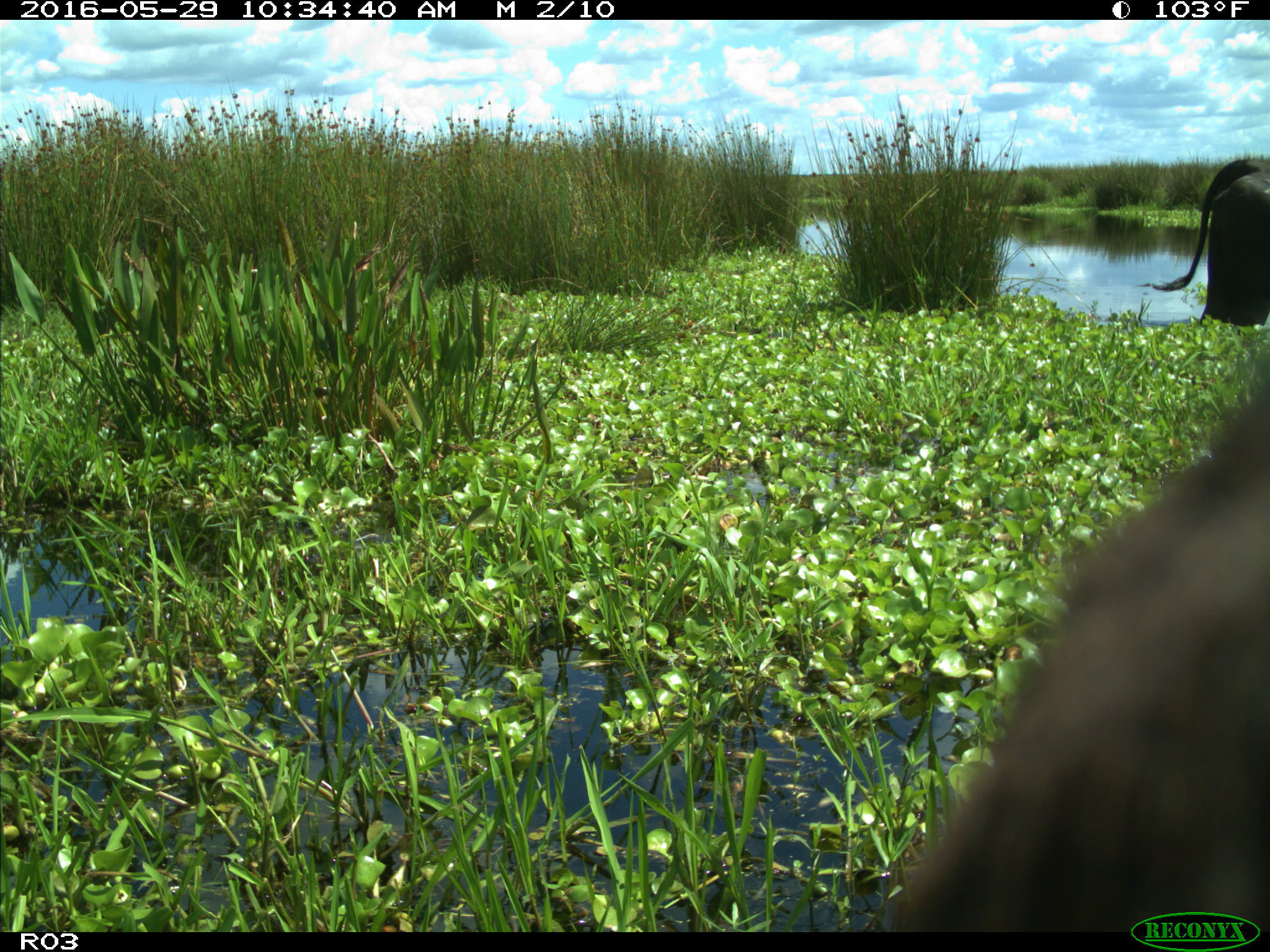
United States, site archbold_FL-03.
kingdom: Animalia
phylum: Chordata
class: Mammalia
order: Artiodactyla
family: Bovidae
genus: Bos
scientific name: Bos taurus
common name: domestic cow